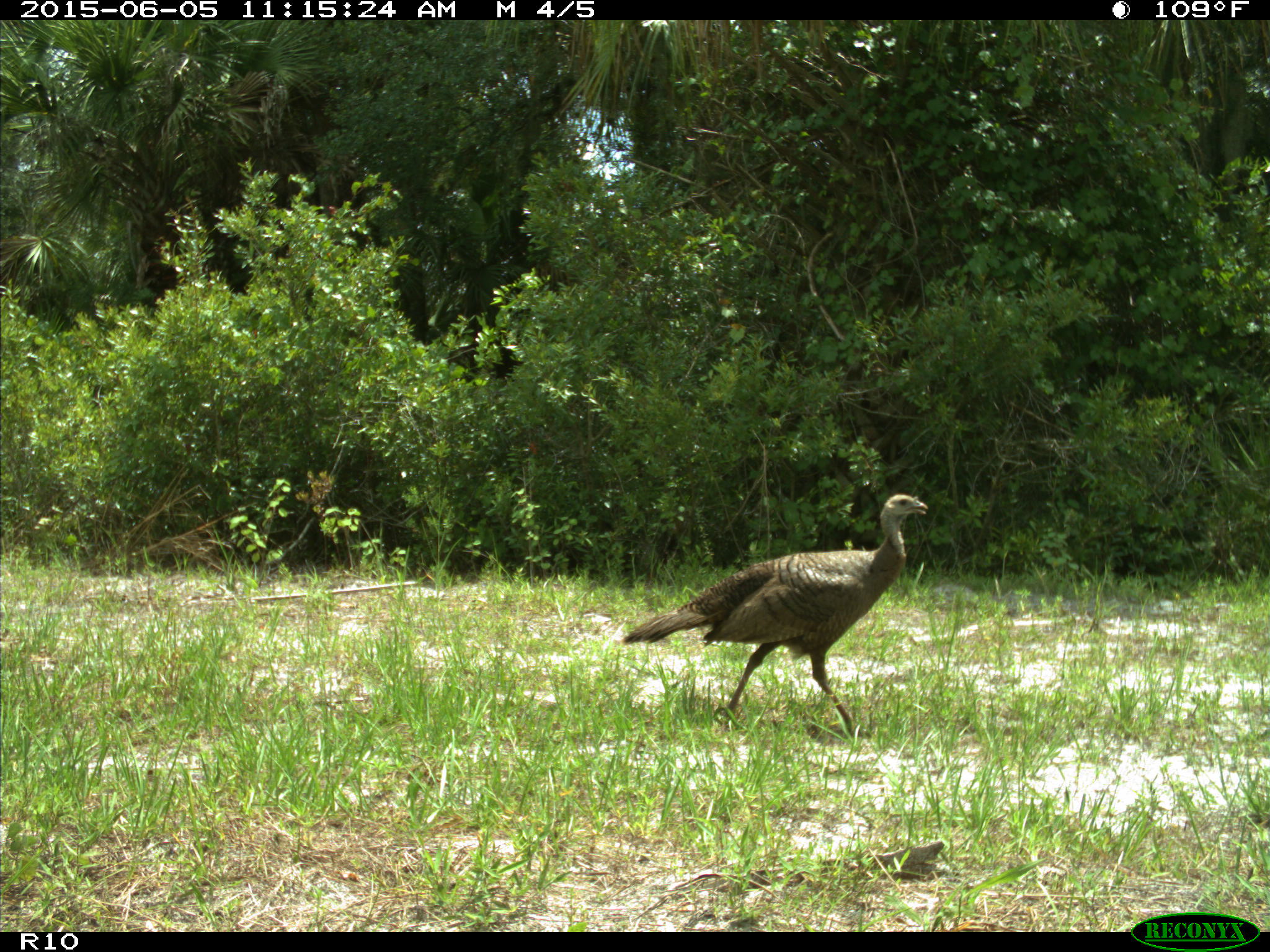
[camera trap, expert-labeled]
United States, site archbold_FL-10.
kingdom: Animalia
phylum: Chordata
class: Aves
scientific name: Aves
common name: birds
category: unidentified bird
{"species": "unidentified bird (birds) (Aves)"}